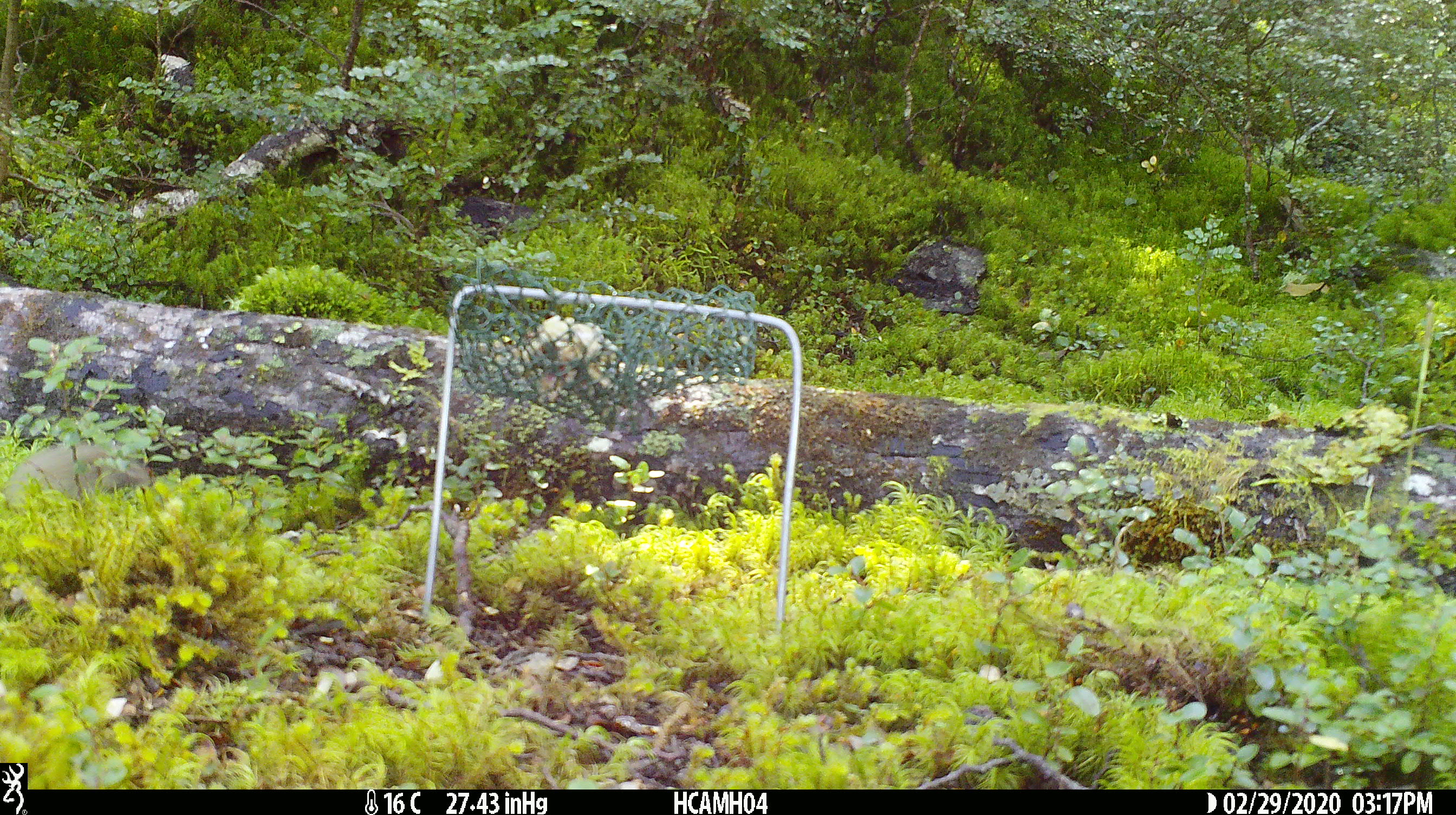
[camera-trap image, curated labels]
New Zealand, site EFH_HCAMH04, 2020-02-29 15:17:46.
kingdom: Animalia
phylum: Chordata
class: Mammalia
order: Rodentia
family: Muridae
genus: Mus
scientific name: Mus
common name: mouse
Mouse (Mus).